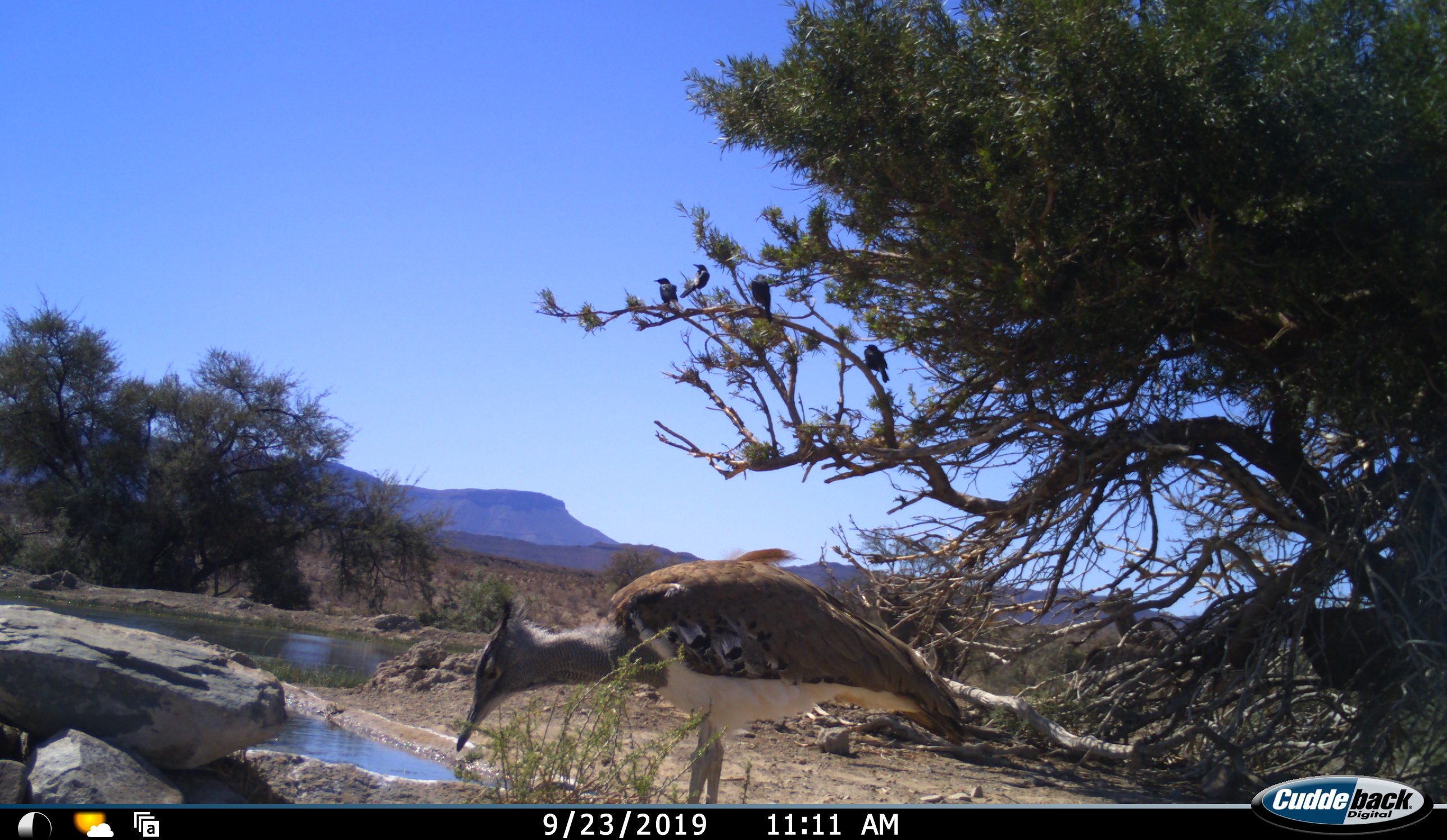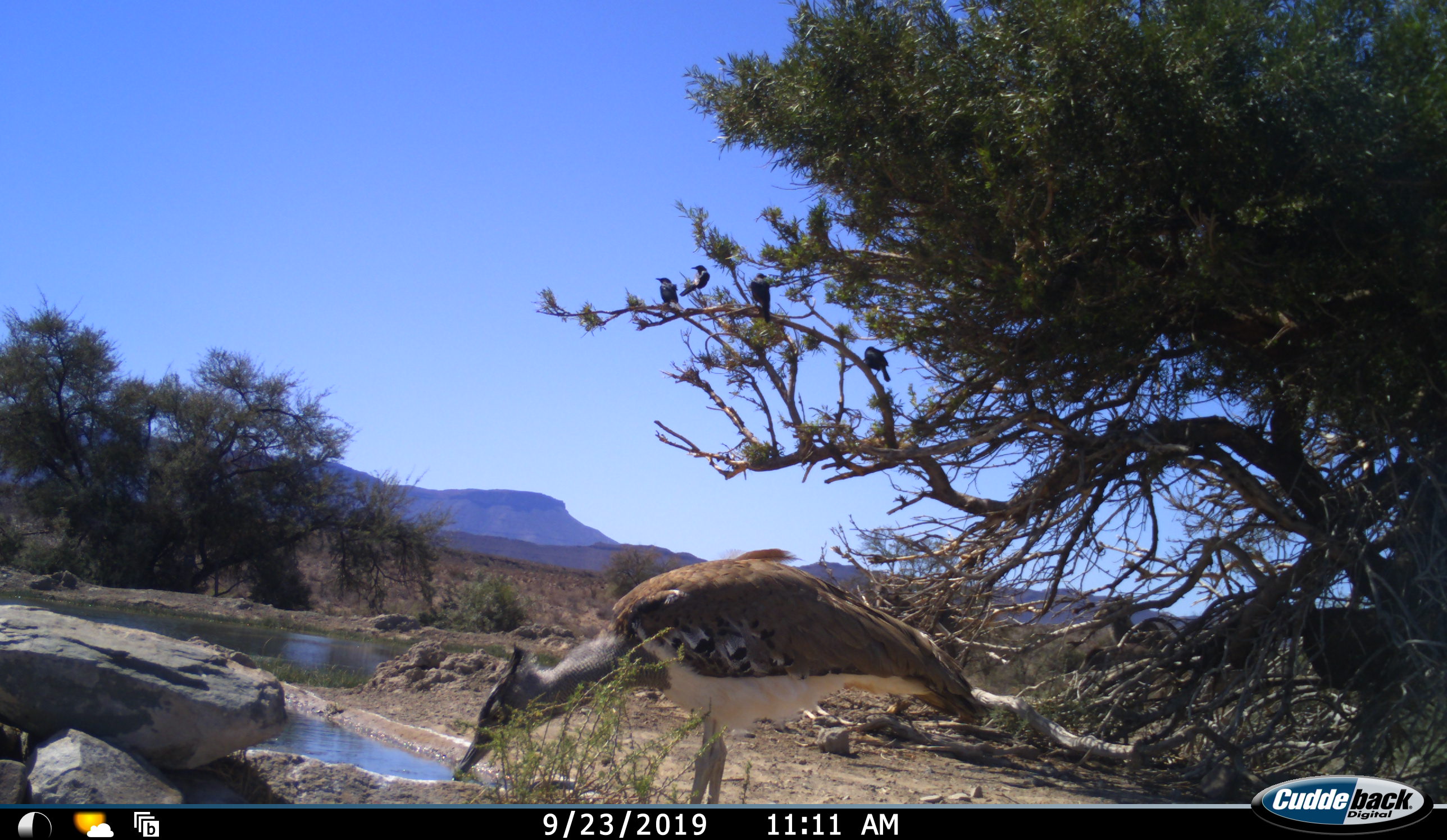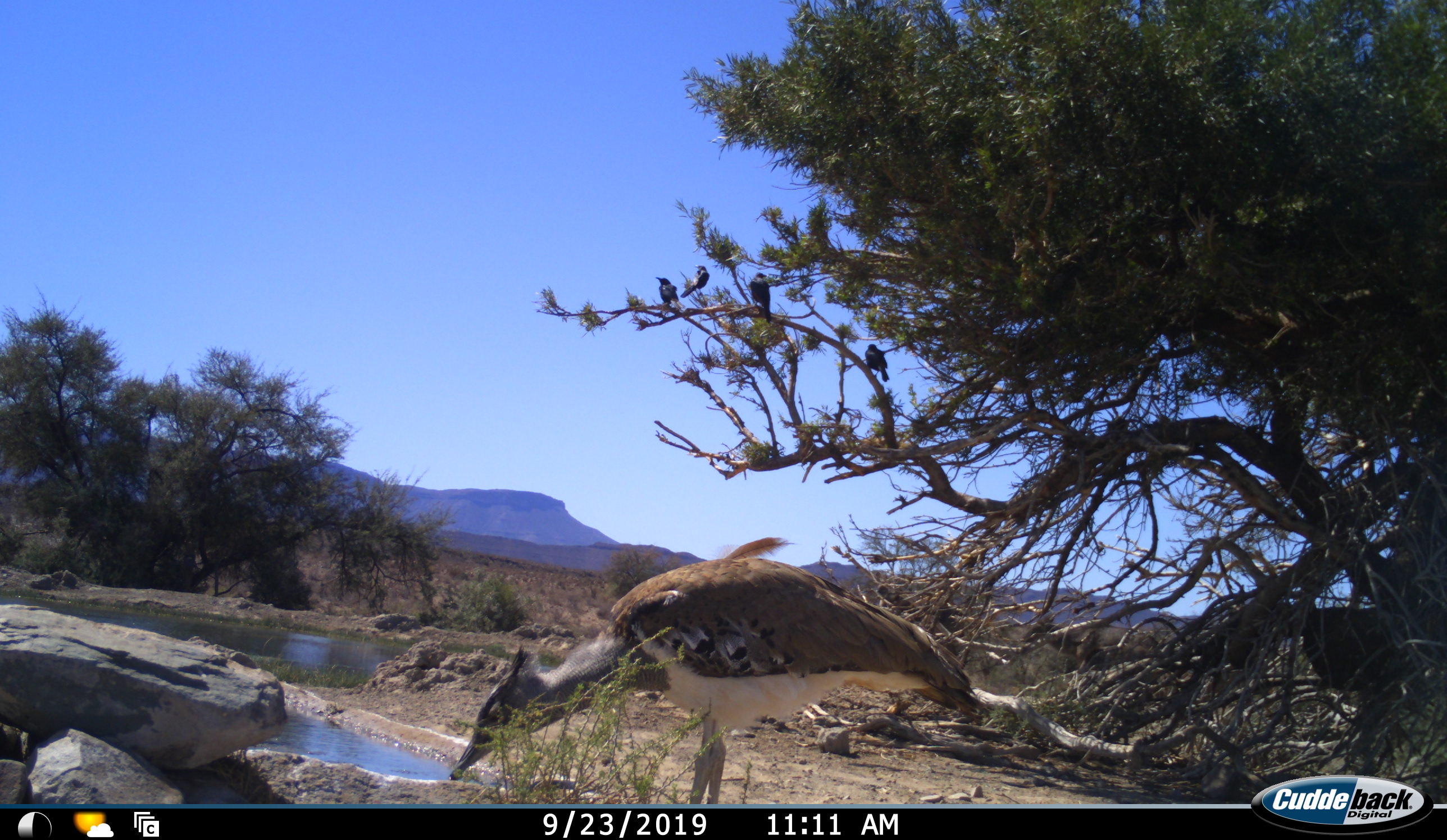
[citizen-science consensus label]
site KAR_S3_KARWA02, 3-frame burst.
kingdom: Animalia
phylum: Chordata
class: Aves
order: Otidiformes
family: Otididae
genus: Ardeotis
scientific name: Ardeotis kori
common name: kori bustard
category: bustardkori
Bustardkori (kori bustard) (Ardeotis kori), count 1. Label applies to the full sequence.